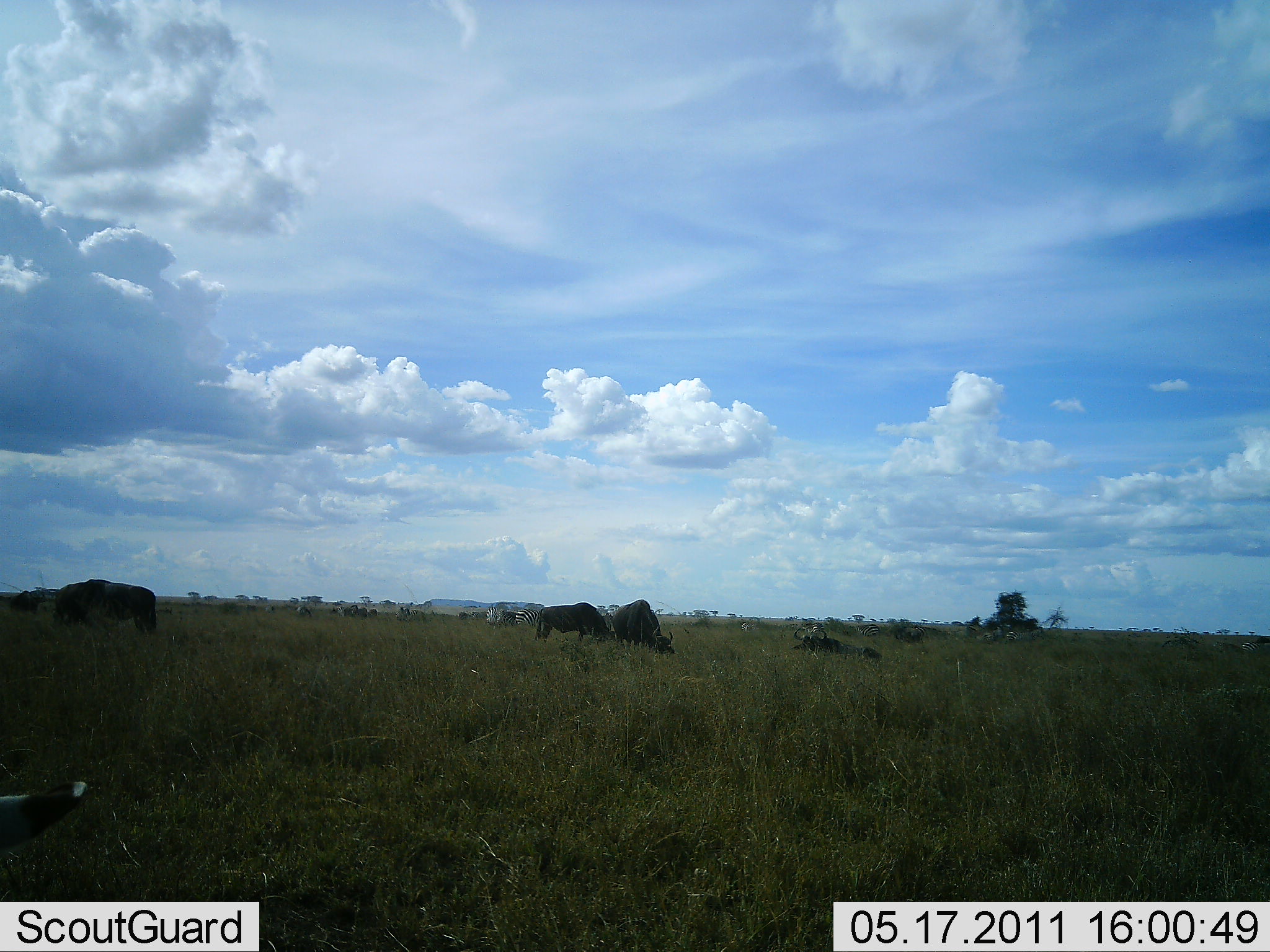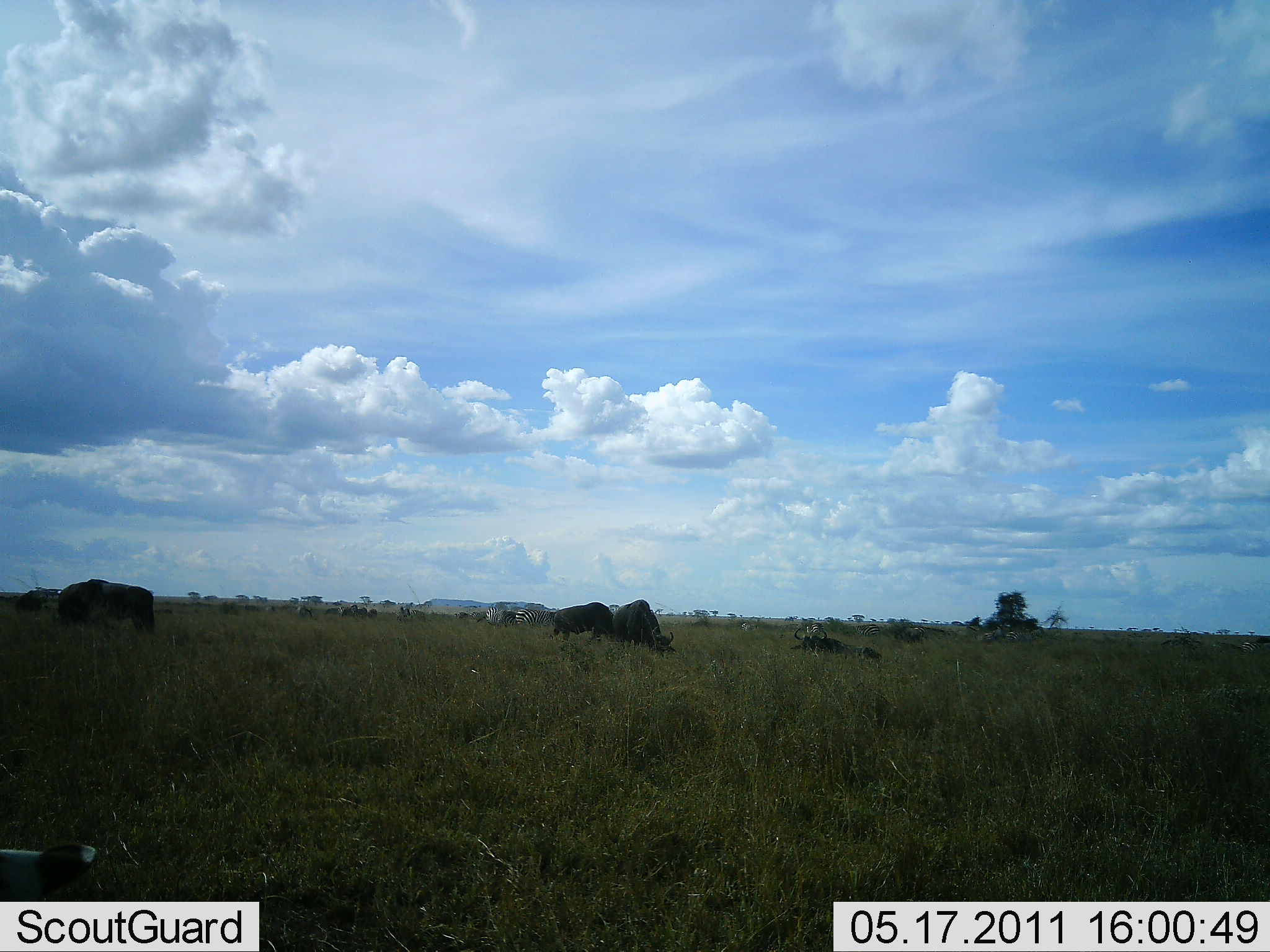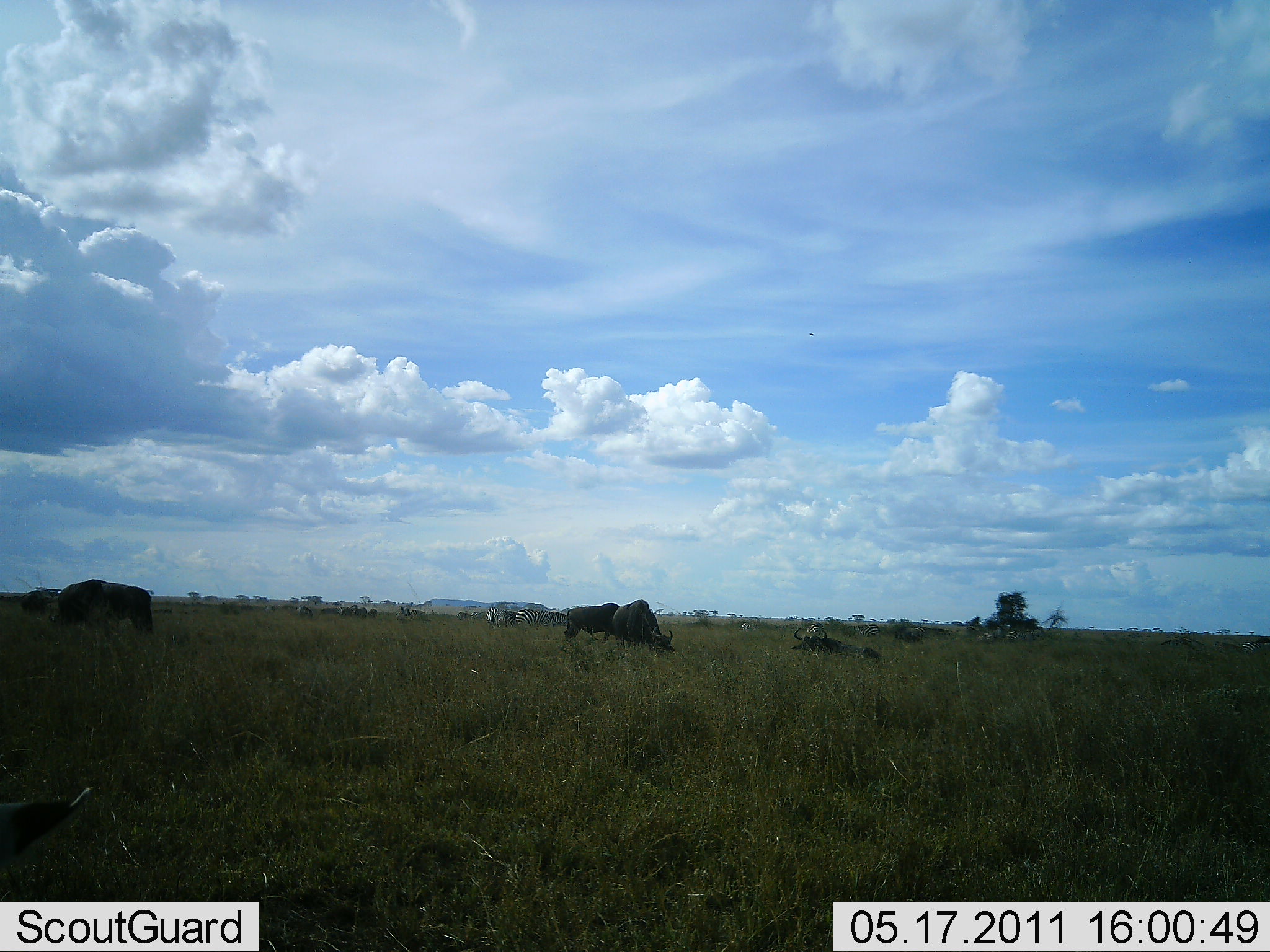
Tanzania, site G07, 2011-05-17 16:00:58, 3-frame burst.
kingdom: Animalia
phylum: Chordata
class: Mammalia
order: Artiodactyla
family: Bovidae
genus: Connochaetes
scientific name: Connochaetes taurinus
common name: blue wildebeest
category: wildebeest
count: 4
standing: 27%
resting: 13%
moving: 20%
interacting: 0%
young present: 0%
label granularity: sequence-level